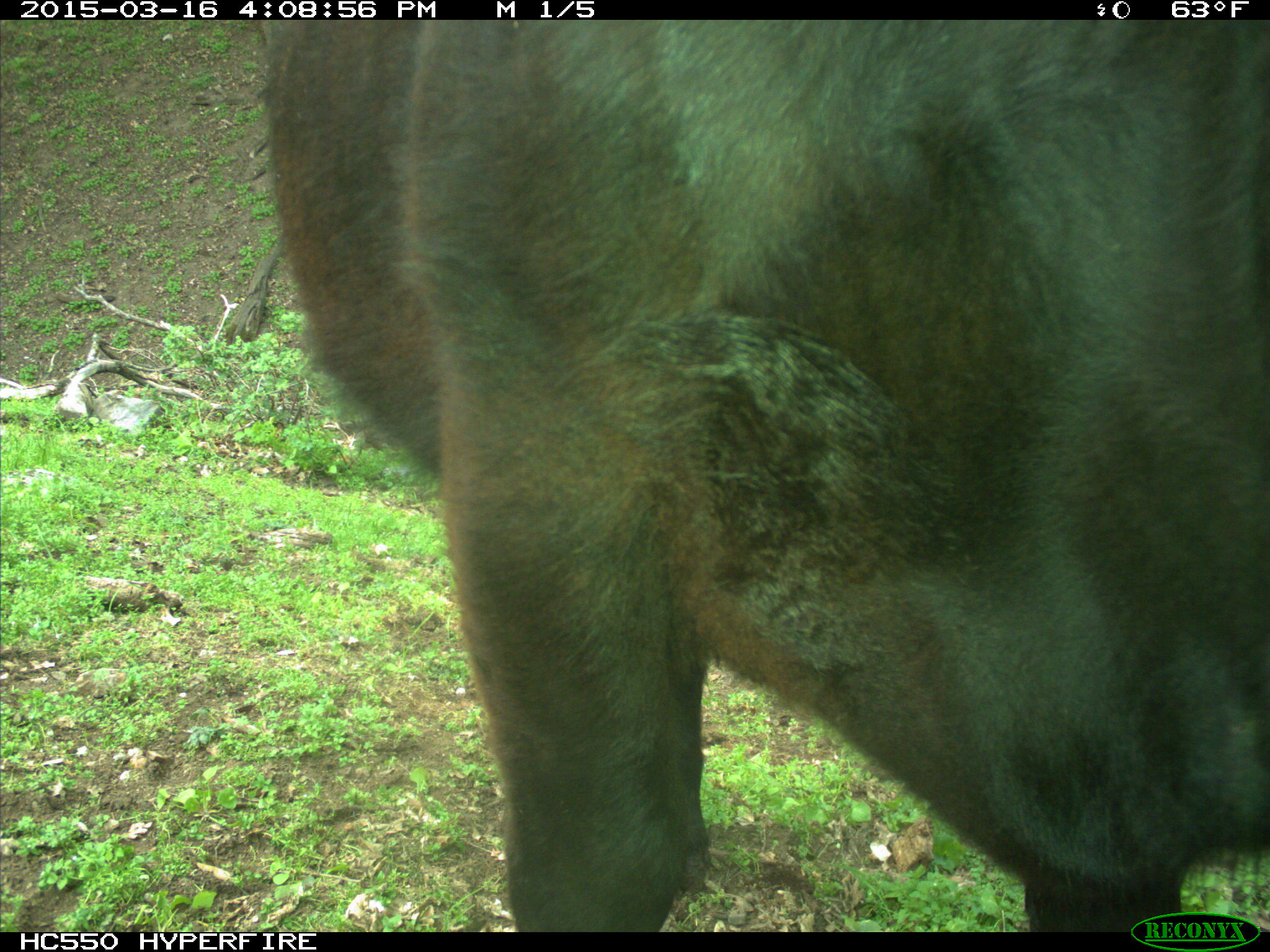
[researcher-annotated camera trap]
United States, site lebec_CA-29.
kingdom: Animalia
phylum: Chordata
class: Mammalia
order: Artiodactyla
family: Bovidae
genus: Bos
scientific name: Bos taurus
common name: domestic cow